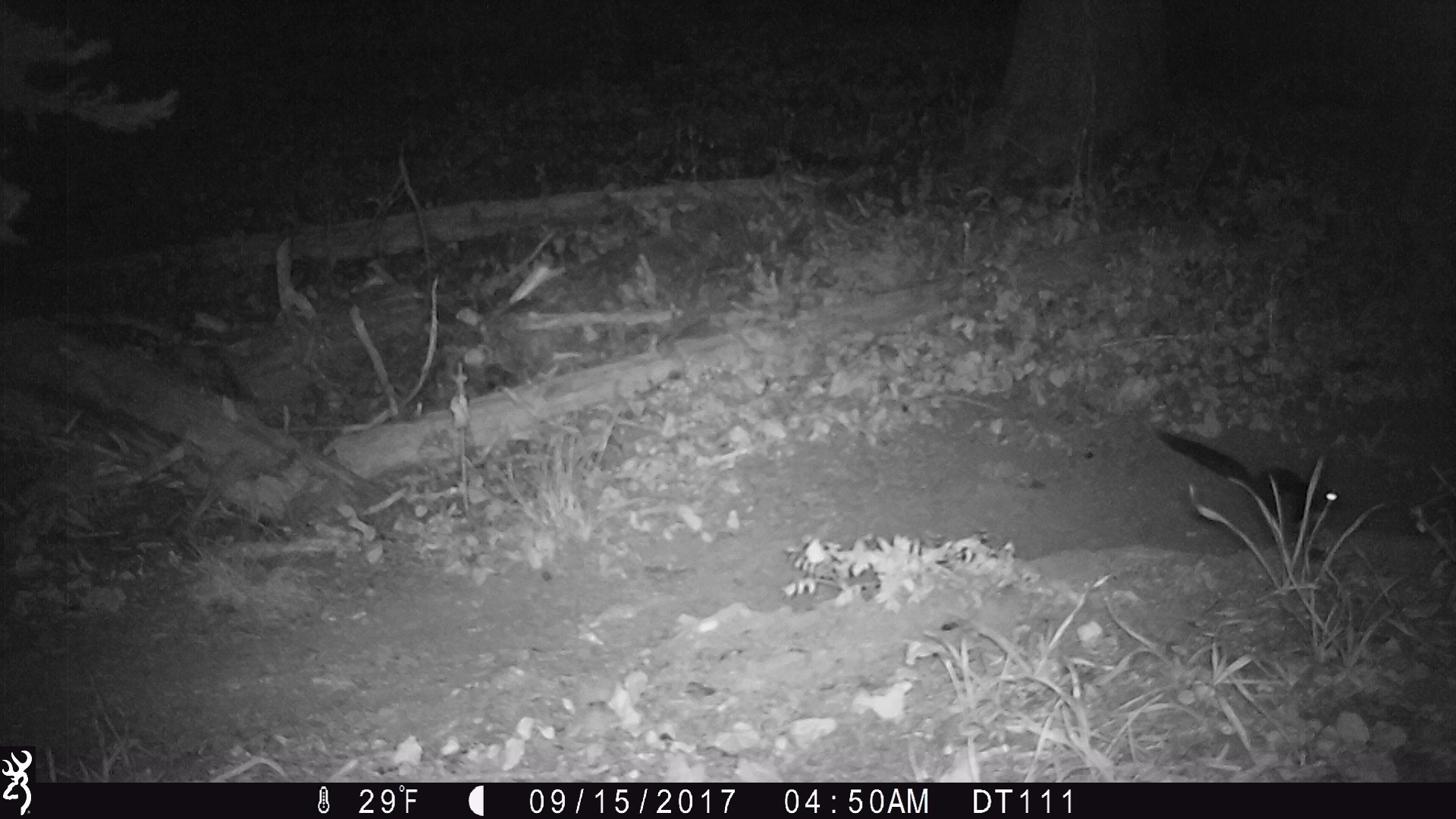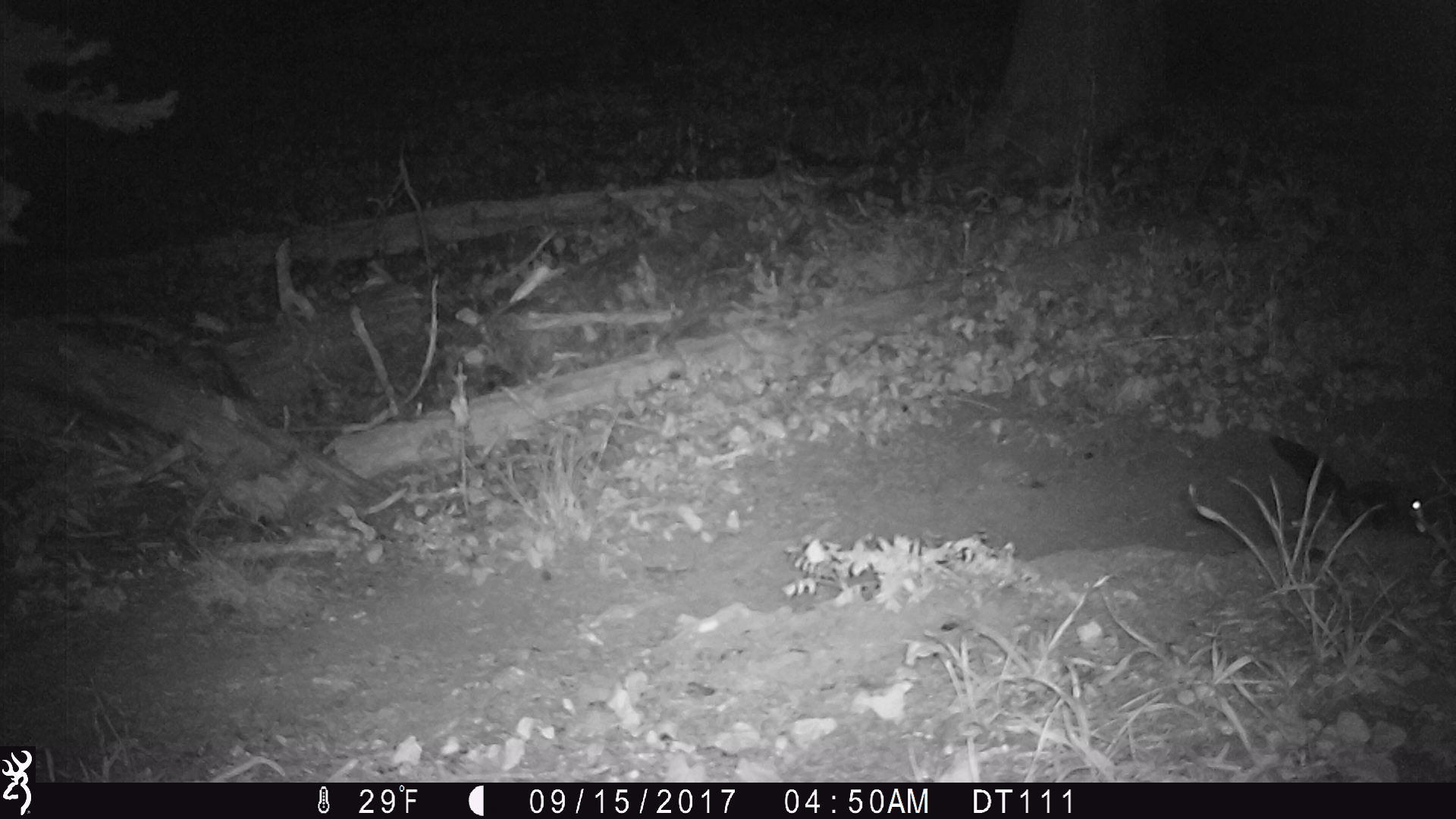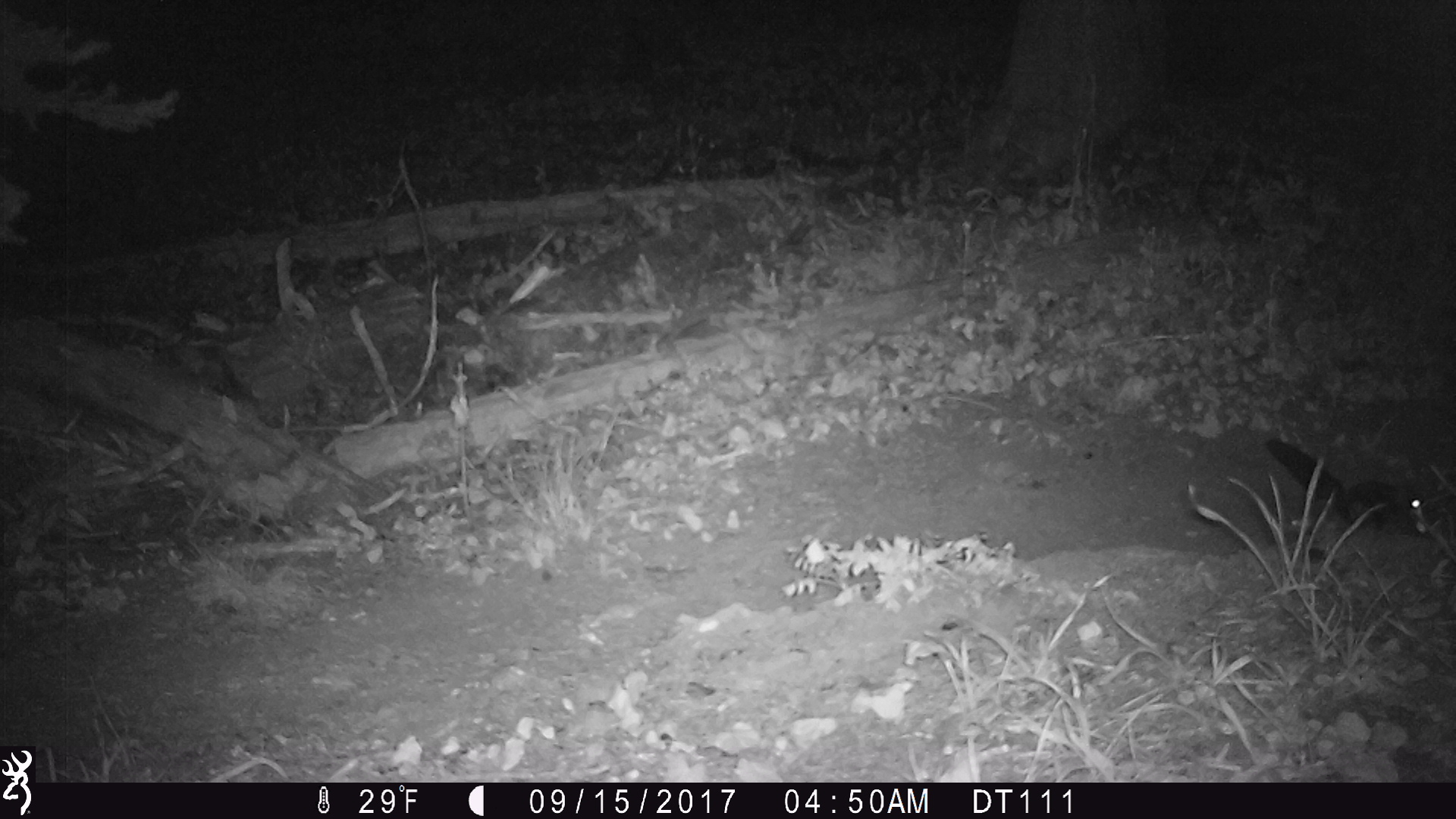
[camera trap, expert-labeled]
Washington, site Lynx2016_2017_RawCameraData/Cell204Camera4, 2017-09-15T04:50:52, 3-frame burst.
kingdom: Animalia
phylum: Chordata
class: Mammalia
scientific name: Mammalia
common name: small mammal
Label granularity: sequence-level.